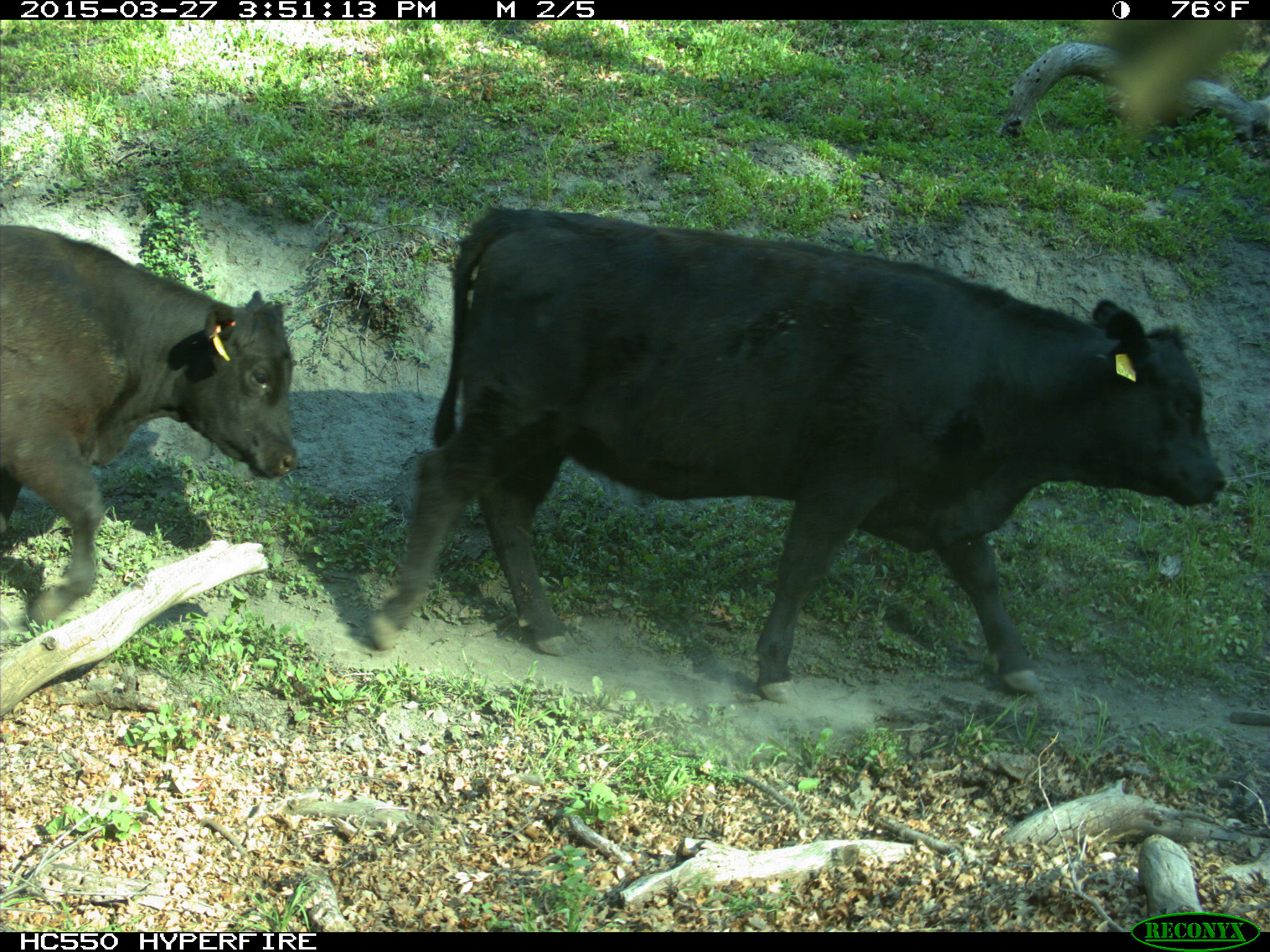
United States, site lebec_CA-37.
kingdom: Animalia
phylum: Chordata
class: Mammalia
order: Artiodactyla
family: Bovidae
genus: Bos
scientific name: Bos taurus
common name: domestic cow